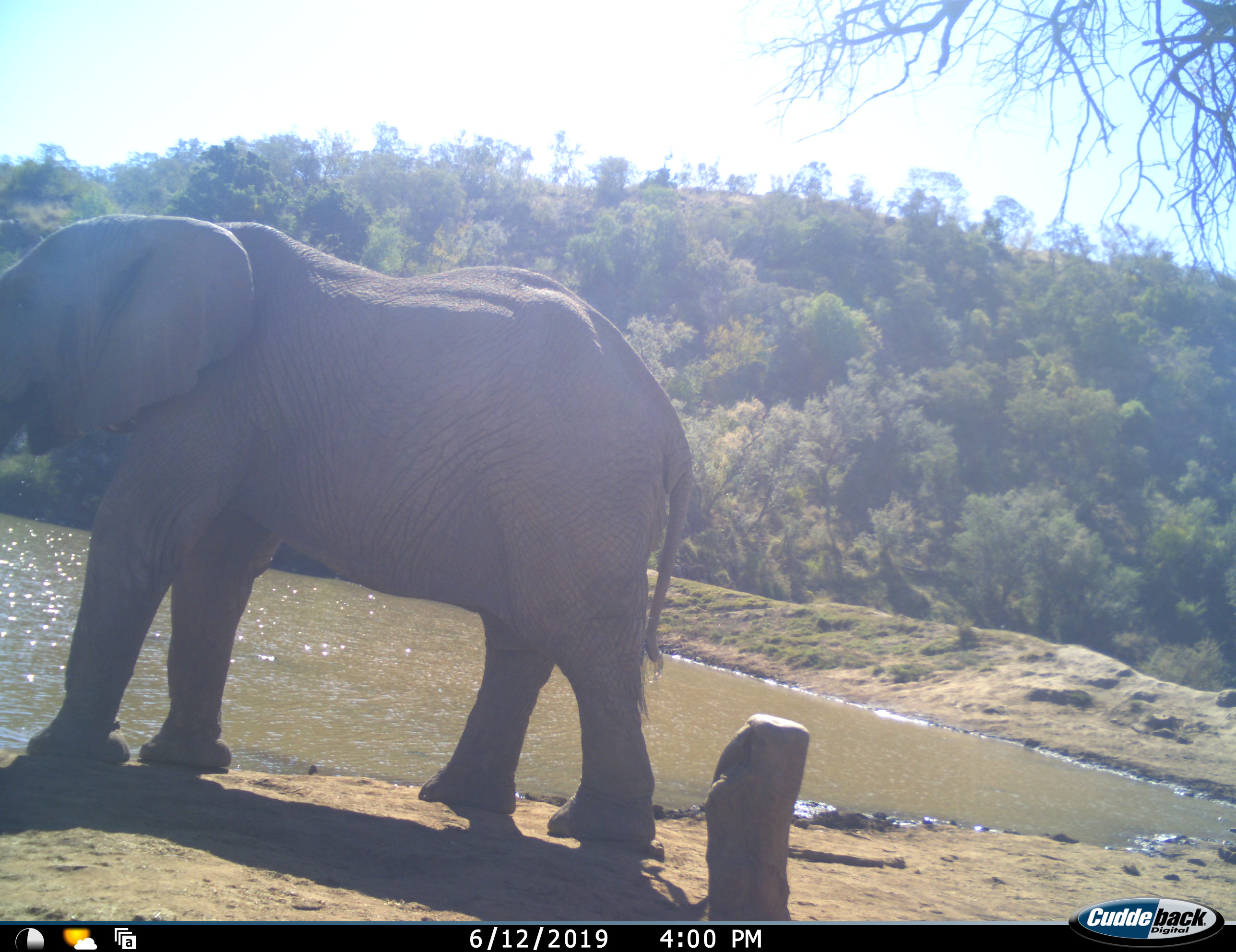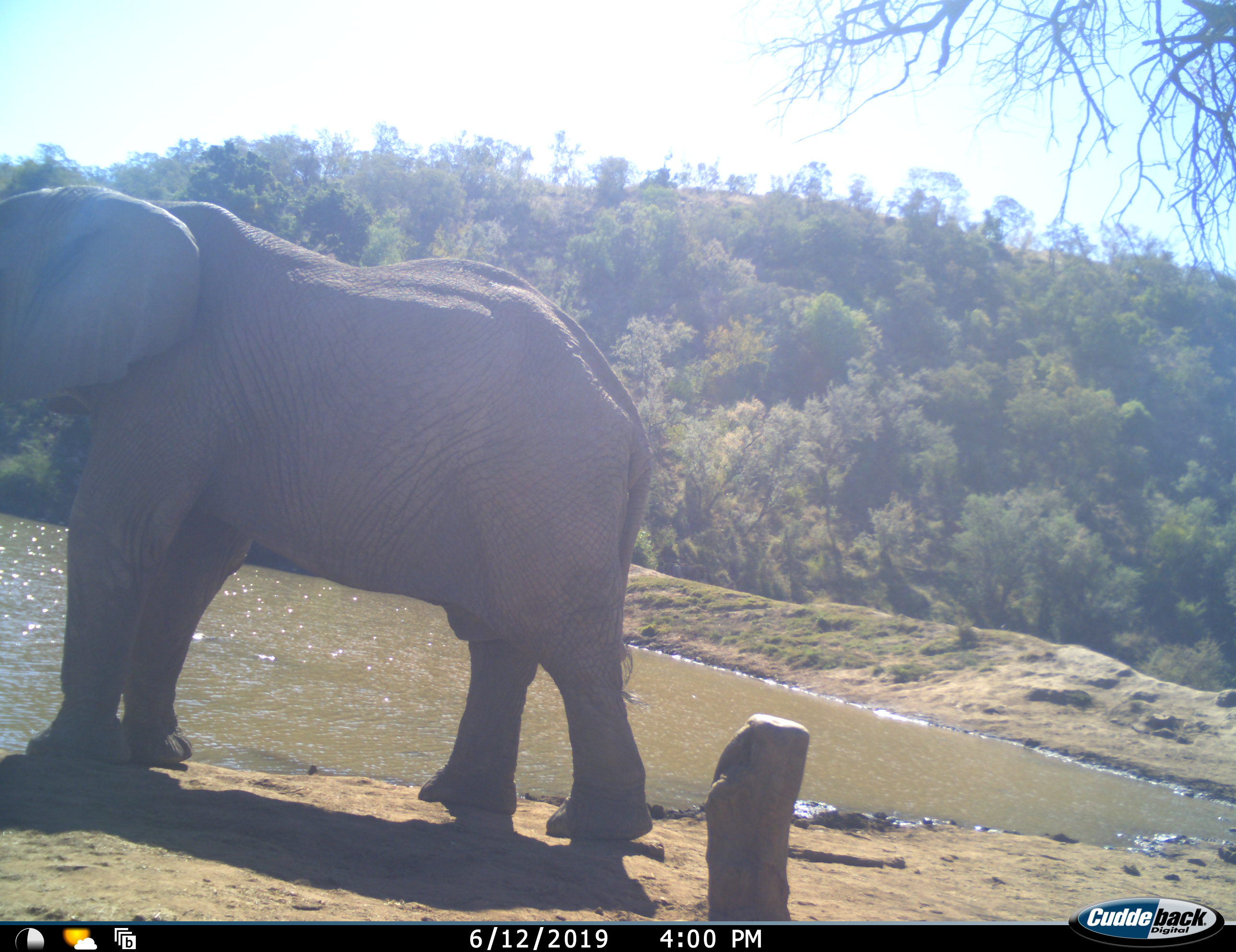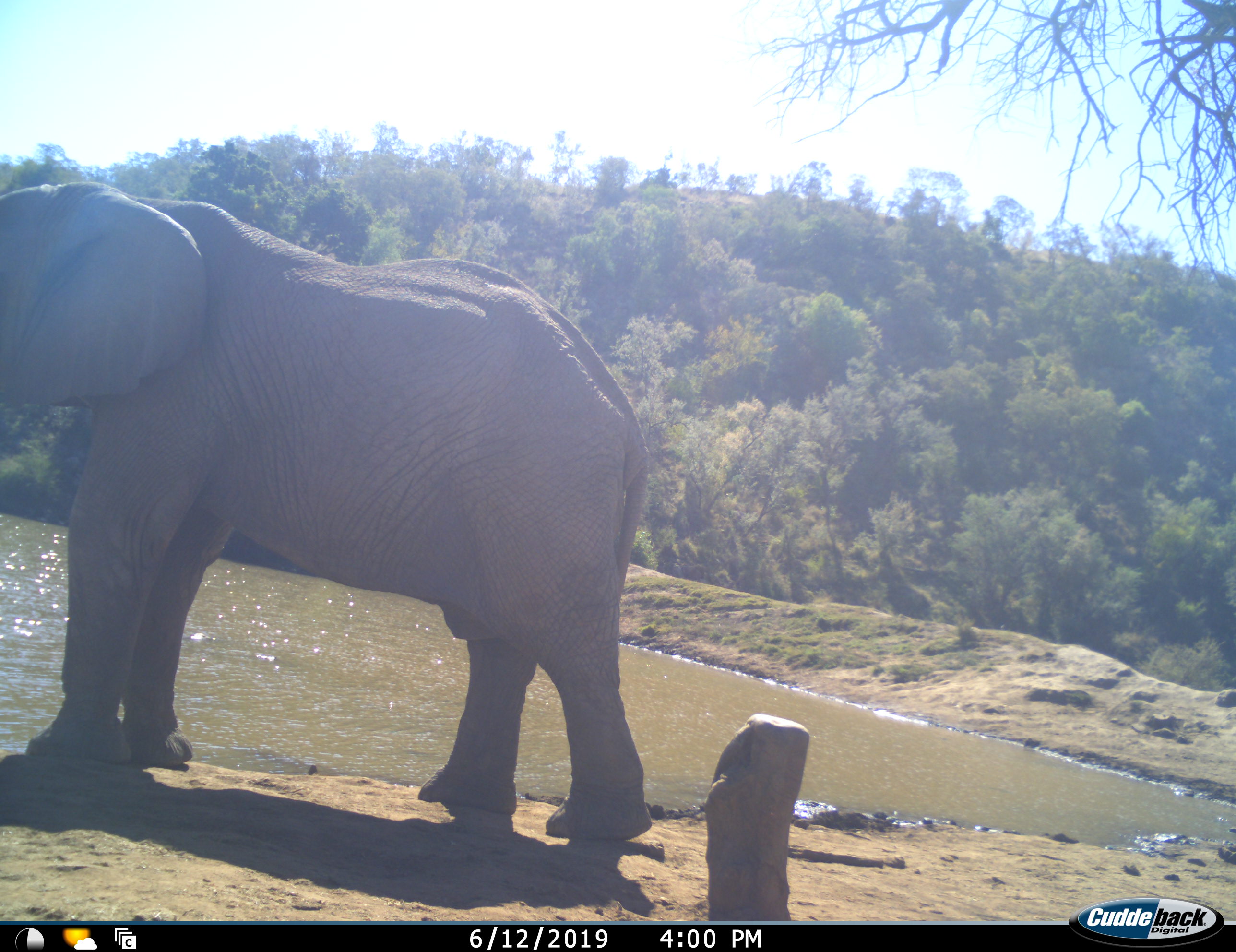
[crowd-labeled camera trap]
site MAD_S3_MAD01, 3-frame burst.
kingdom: Animalia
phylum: Chordata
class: Mammalia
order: Proboscidea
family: Elephantidae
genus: Loxodonta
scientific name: Loxodonta africana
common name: african bush elephant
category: elephant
Elephant (african bush elephant) (Loxodonta africana), count 1. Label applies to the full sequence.